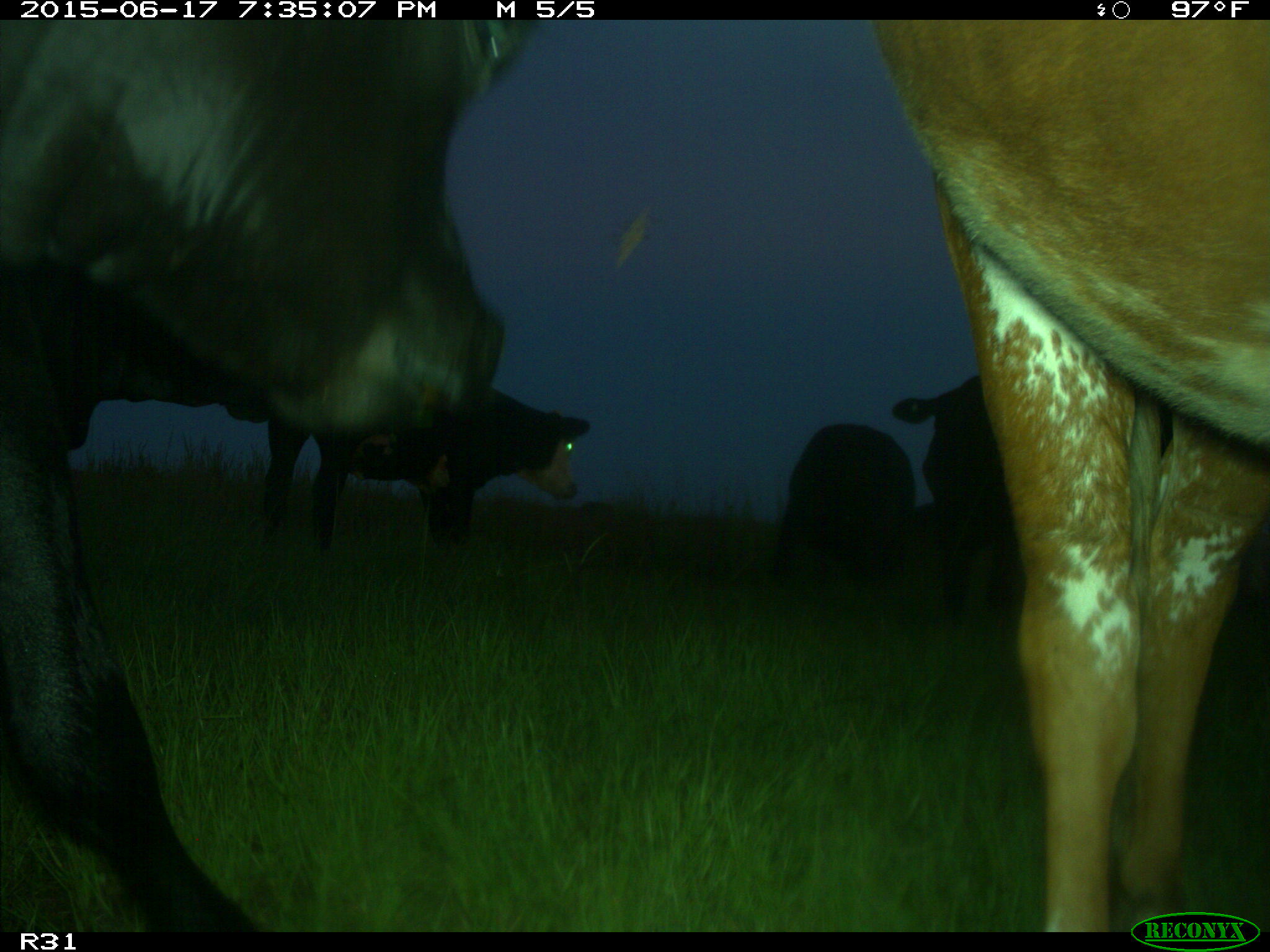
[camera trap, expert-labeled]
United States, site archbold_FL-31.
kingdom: Animalia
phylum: Chordata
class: Mammalia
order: Artiodactyla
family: Bovidae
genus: Bos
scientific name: Bos taurus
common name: domestic cow